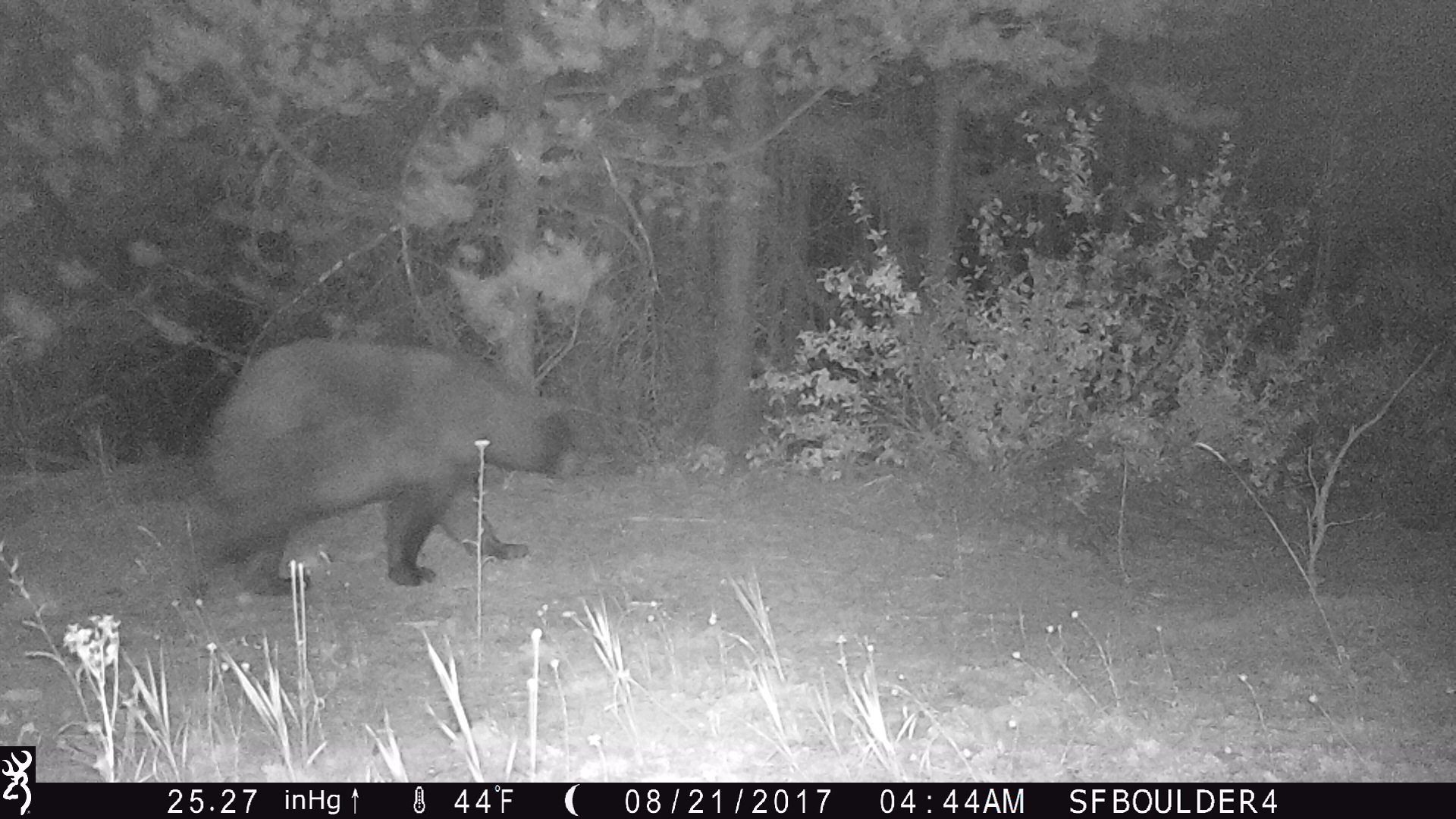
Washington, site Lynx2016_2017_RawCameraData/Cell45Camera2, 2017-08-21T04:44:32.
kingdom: Animalia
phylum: Chordata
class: Mammalia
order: Carnivora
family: Ursidae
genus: Ursus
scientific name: Ursus americanus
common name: american black bear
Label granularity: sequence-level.